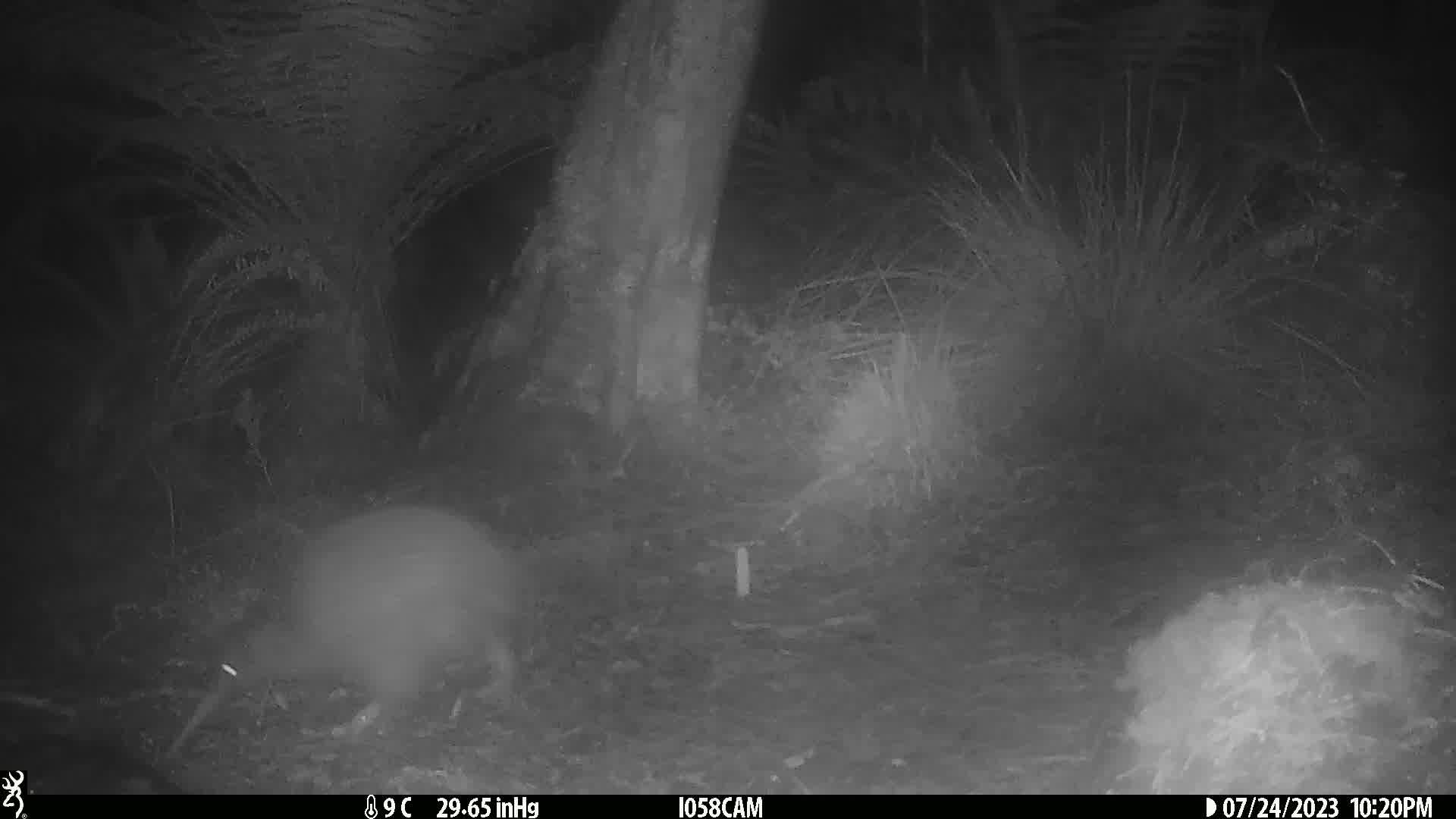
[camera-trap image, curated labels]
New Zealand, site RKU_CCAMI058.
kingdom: Animalia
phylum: Chordata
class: Aves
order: Apterygiformes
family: Apterygidae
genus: Apteryx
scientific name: Apteryx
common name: kiwi